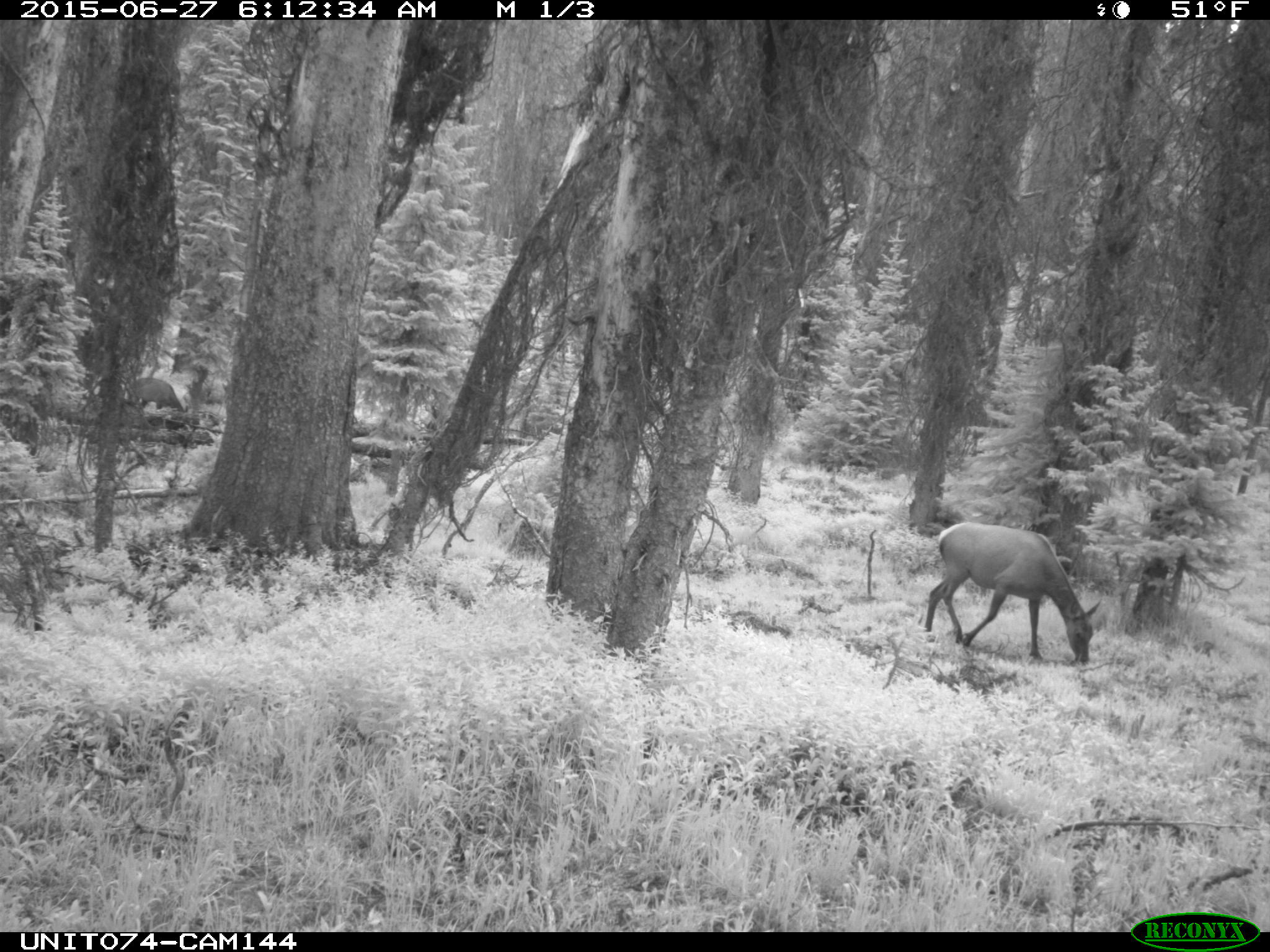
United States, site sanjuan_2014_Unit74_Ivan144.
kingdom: Animalia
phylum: Chordata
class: Mammalia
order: Artiodactyla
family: Cervidae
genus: Cervus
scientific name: Cervus elaphus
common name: red deer